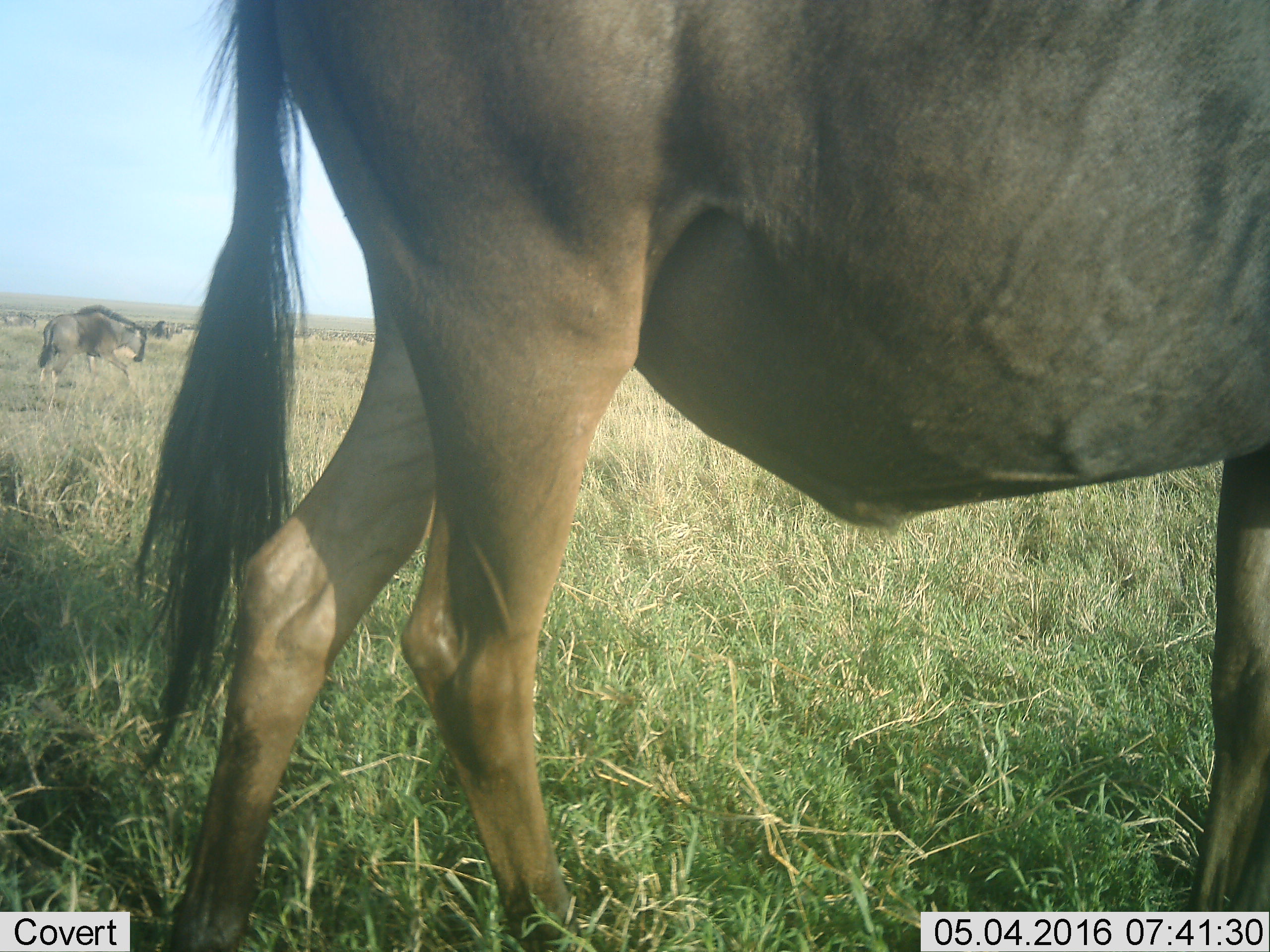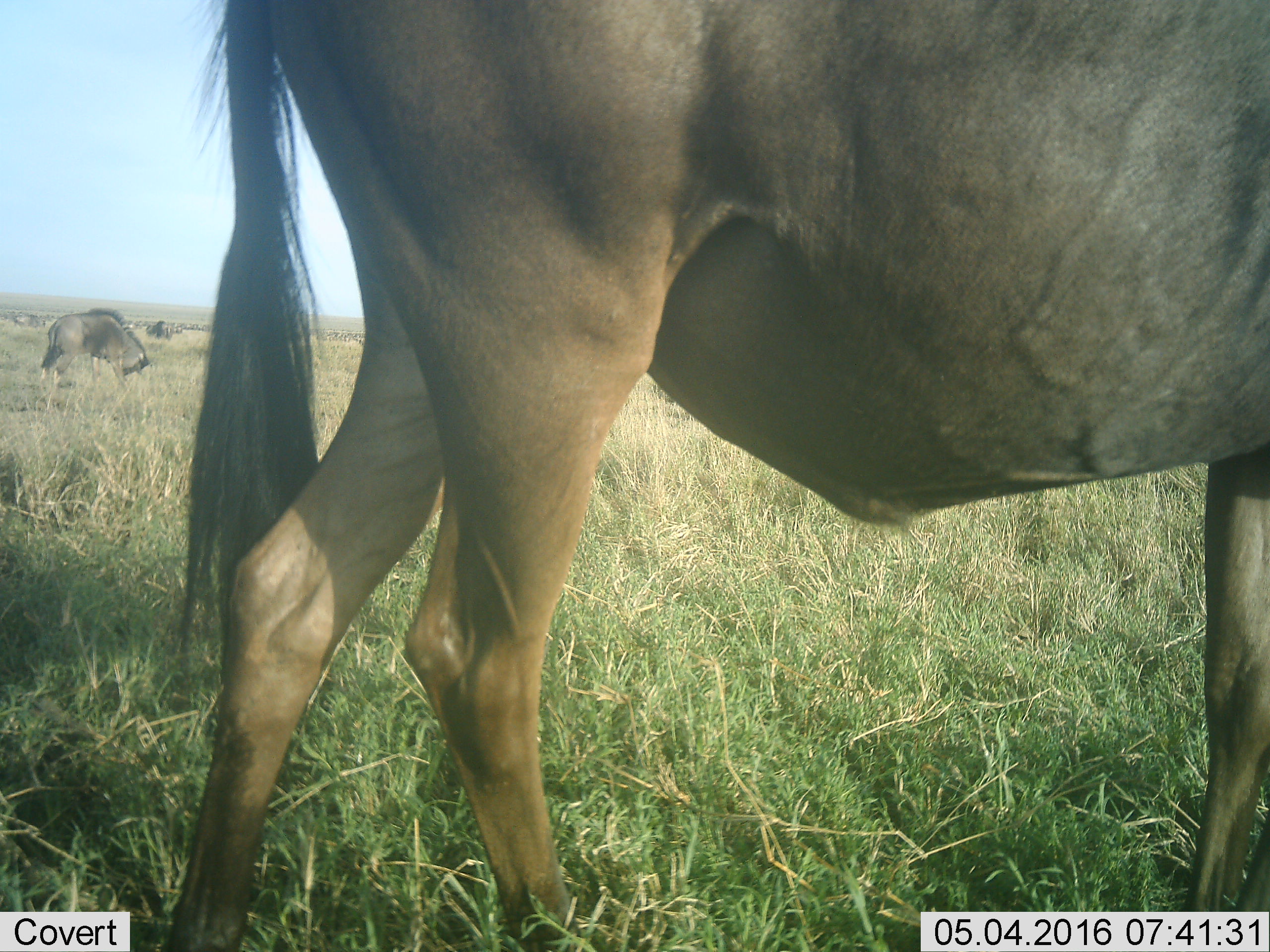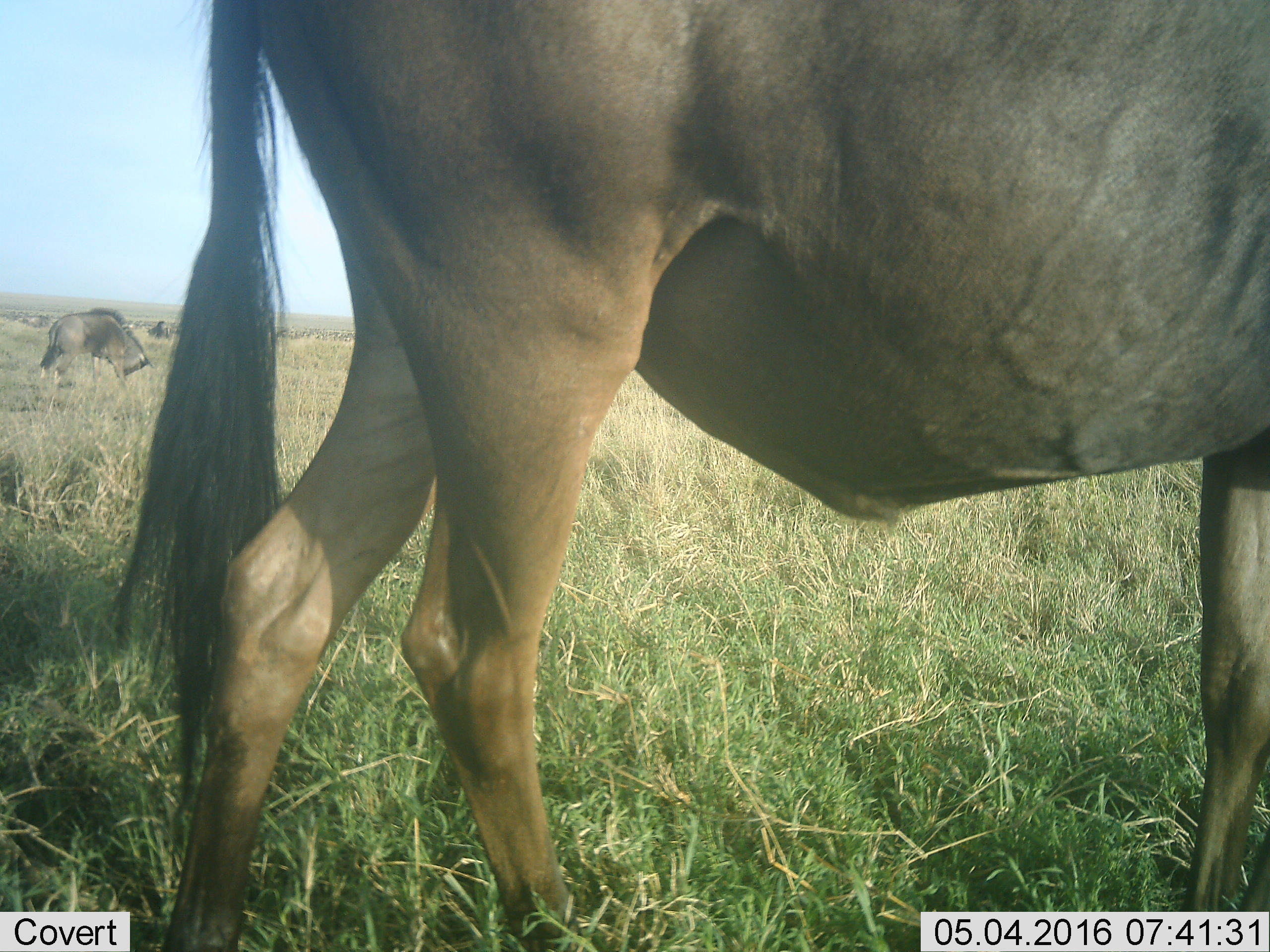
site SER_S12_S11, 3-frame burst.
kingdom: Animalia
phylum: Chordata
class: Mammalia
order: Artiodactyla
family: Bovidae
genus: Connochaetes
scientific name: Connochaetes taurinus taurinus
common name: blue wildebeest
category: wildebeestblue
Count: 3.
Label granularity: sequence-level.